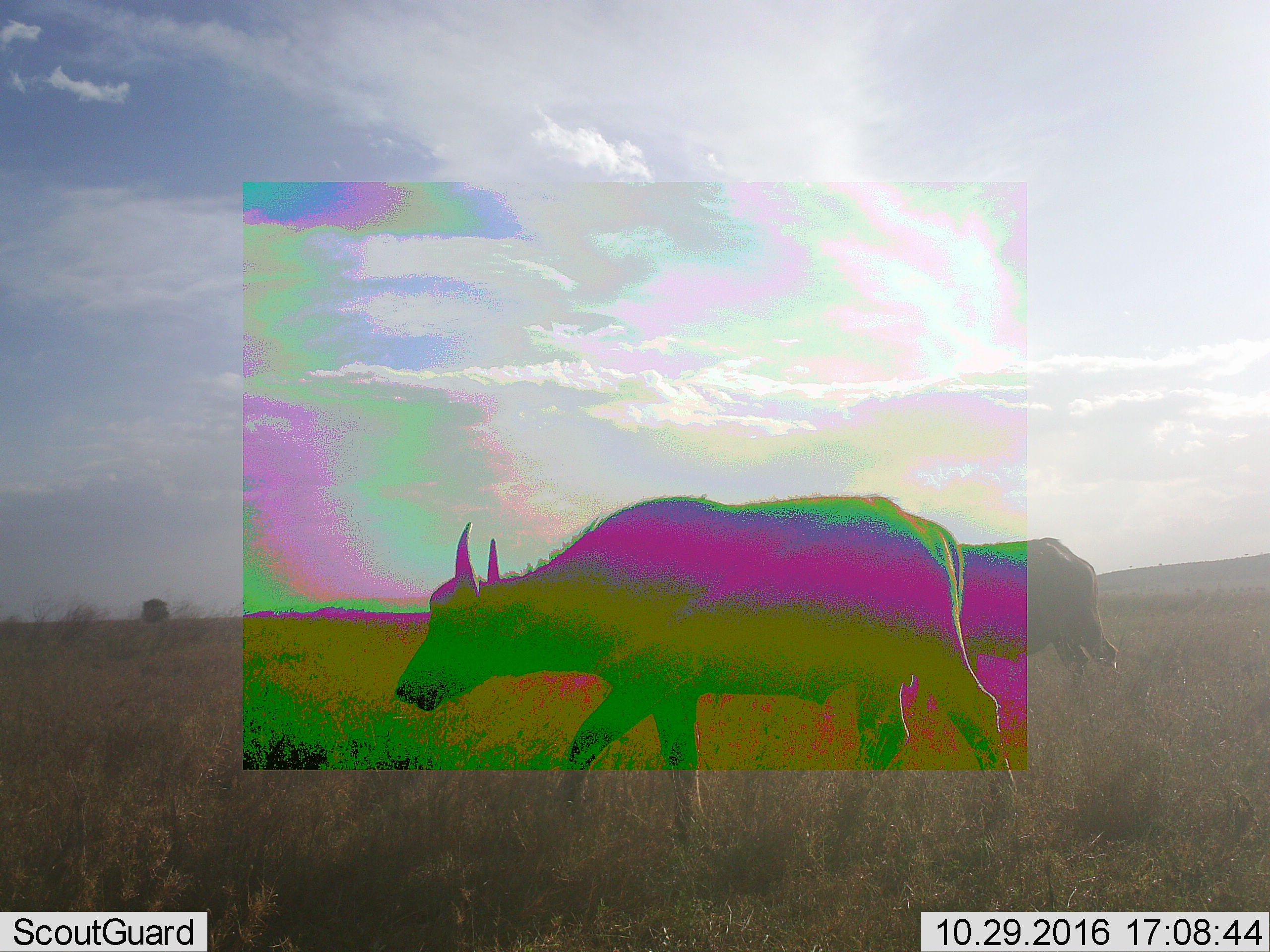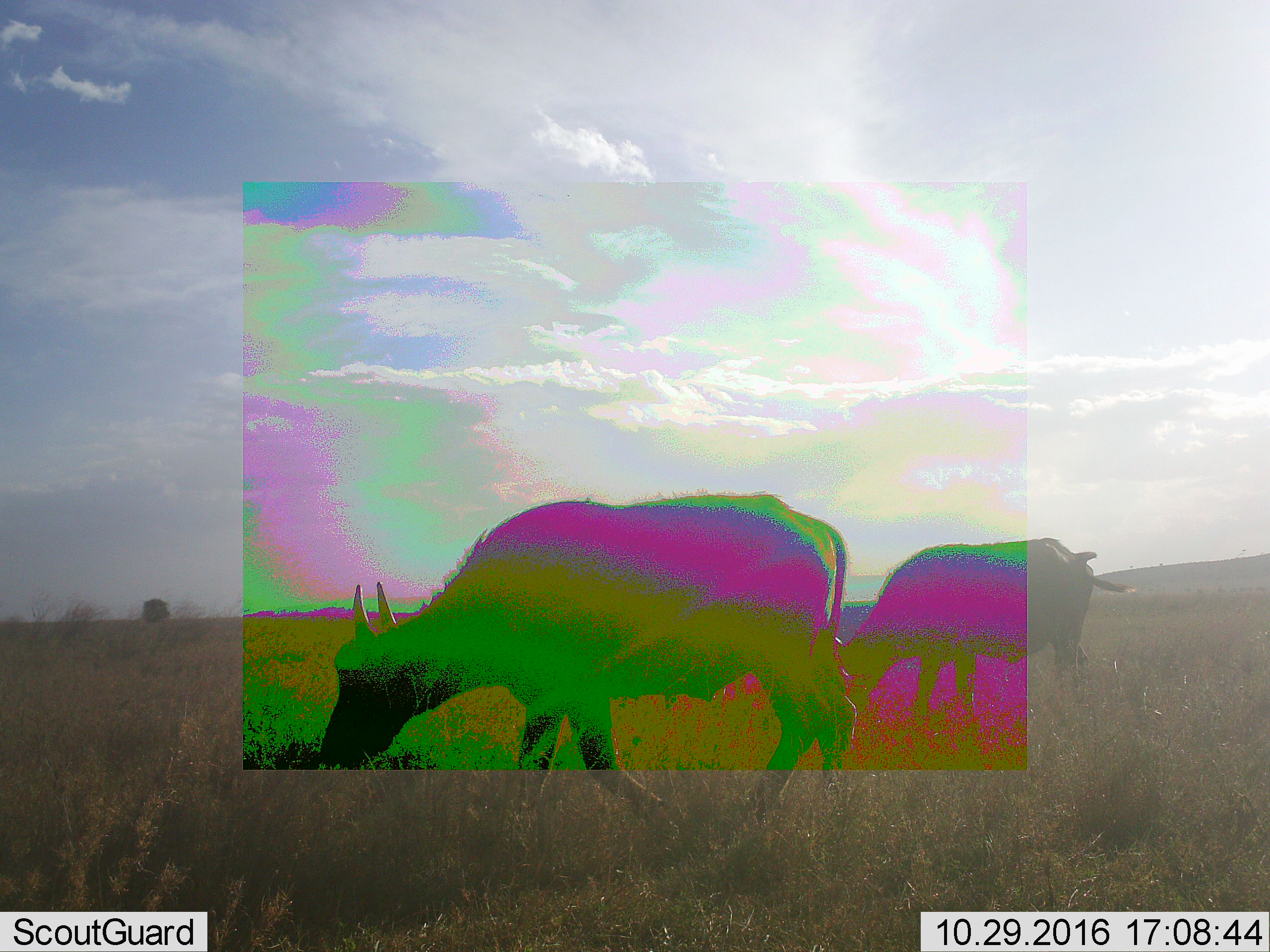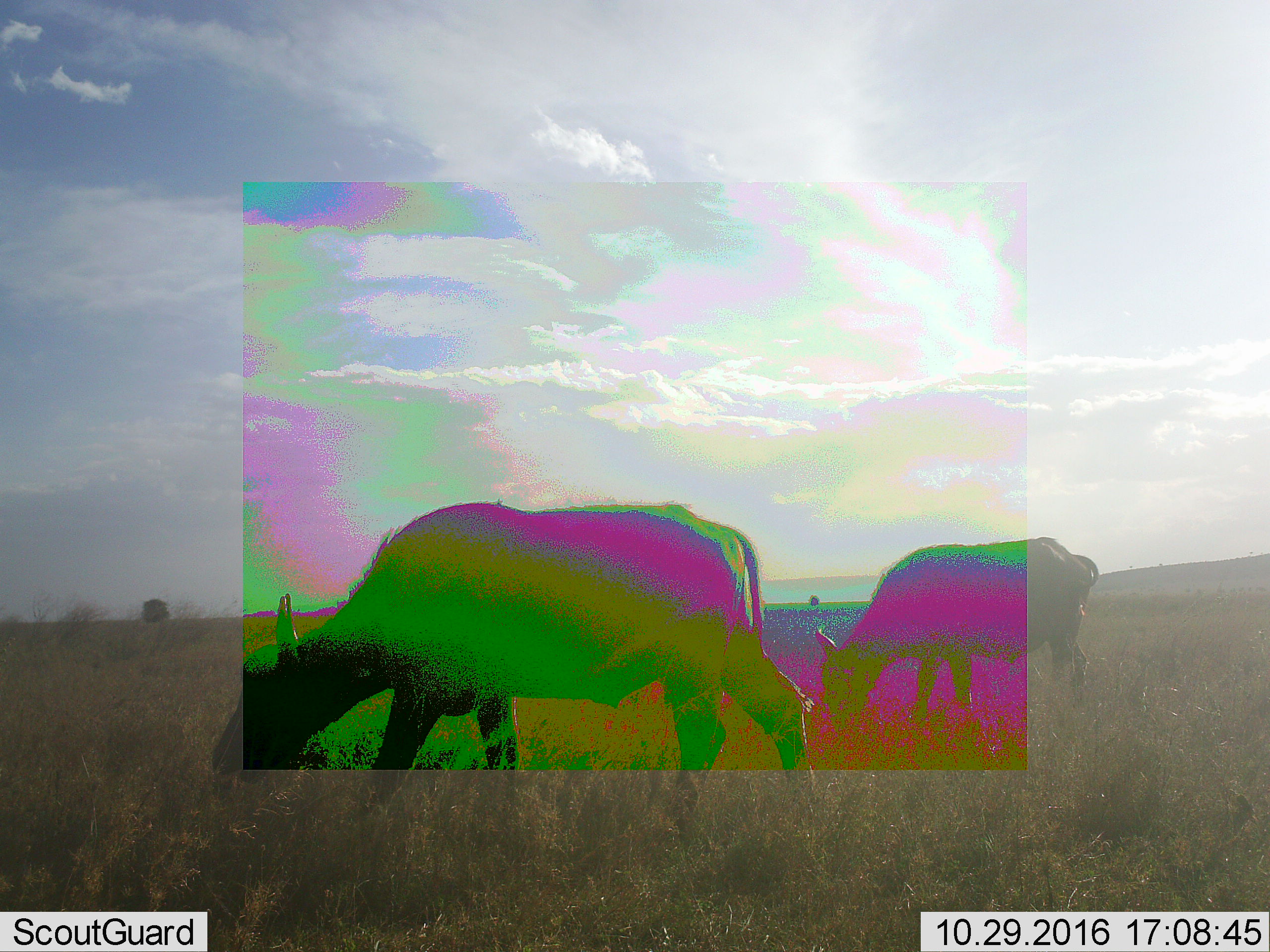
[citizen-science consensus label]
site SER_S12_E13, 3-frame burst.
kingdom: Animalia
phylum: Chordata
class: Mammalia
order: Artiodactyla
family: Bovidae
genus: Syncerus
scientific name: Syncerus caffer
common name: african buffalo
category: buffalo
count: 2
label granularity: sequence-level